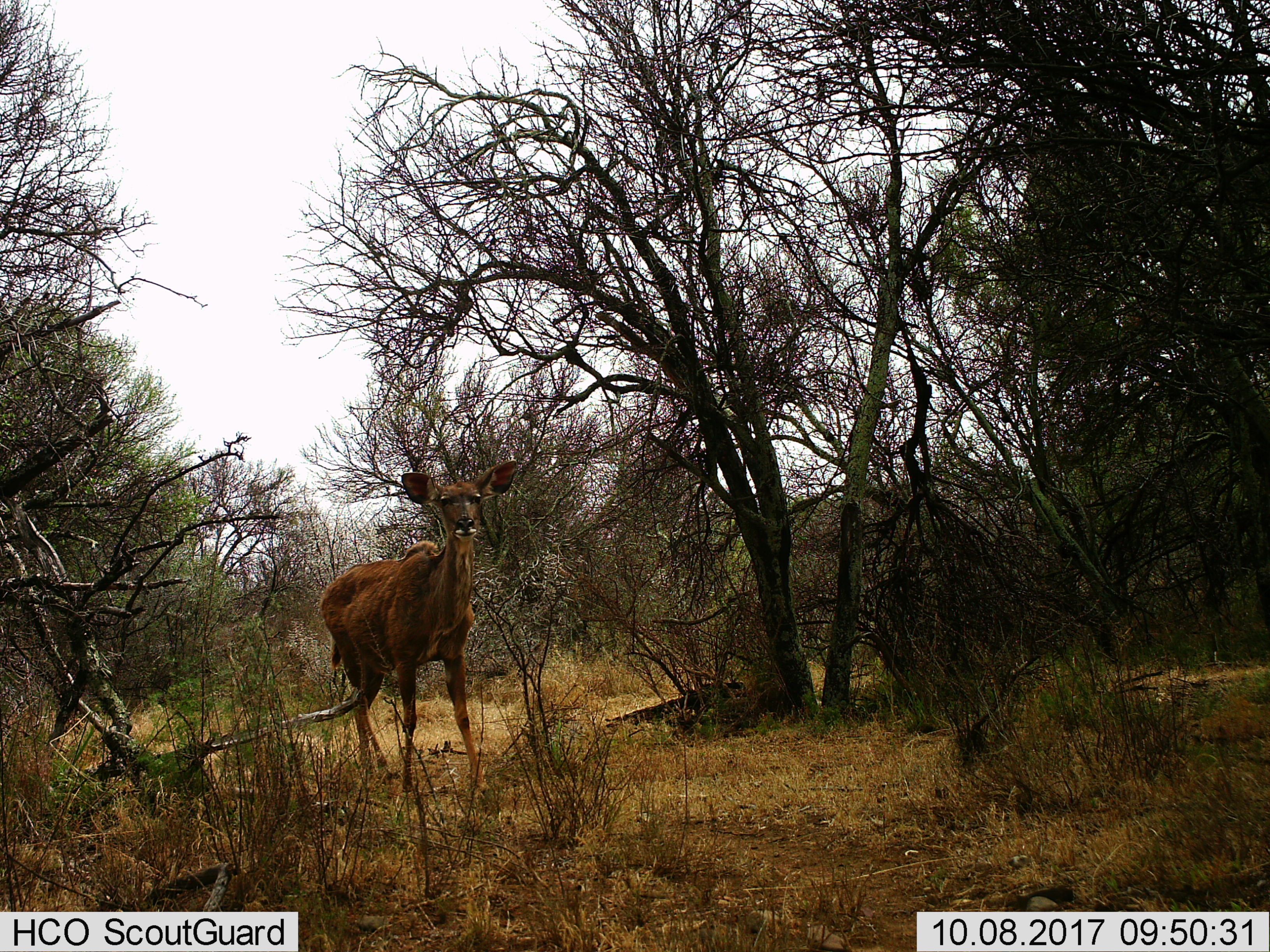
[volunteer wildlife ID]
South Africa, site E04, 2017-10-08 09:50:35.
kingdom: Animalia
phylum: Chordata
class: Mammalia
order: Artiodactyla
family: Bovidae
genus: Tragelaphus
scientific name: Tragelaphus strepsiceros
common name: greater kudu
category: kudu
Kudu (greater kudu) (Tragelaphus strepsiceros), count 1. Behavior (volunteer vote fractions): standing 75%, resting 0%, moving 25%, interacting 0%. Young present (vote fraction): 0%. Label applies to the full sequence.